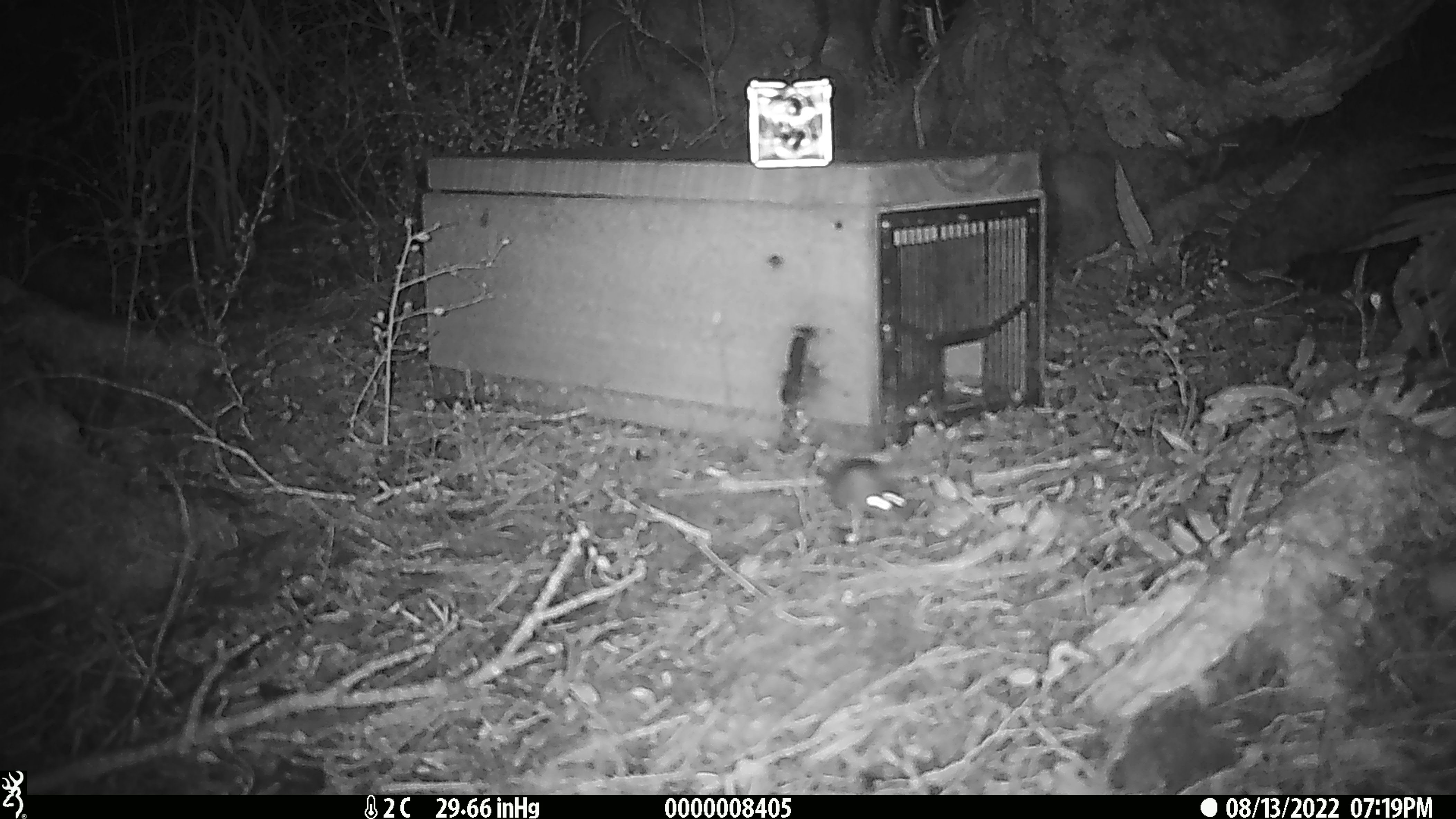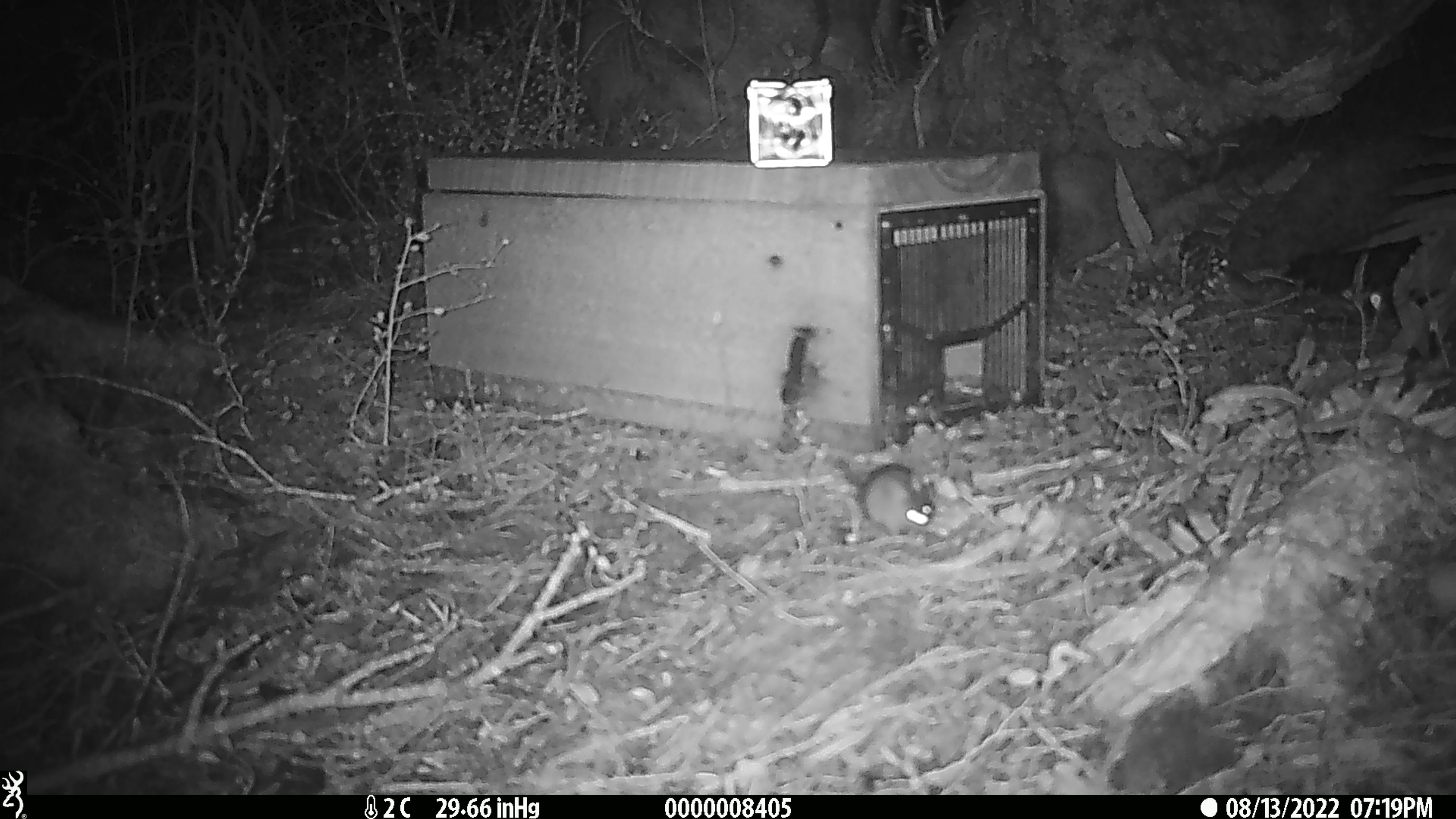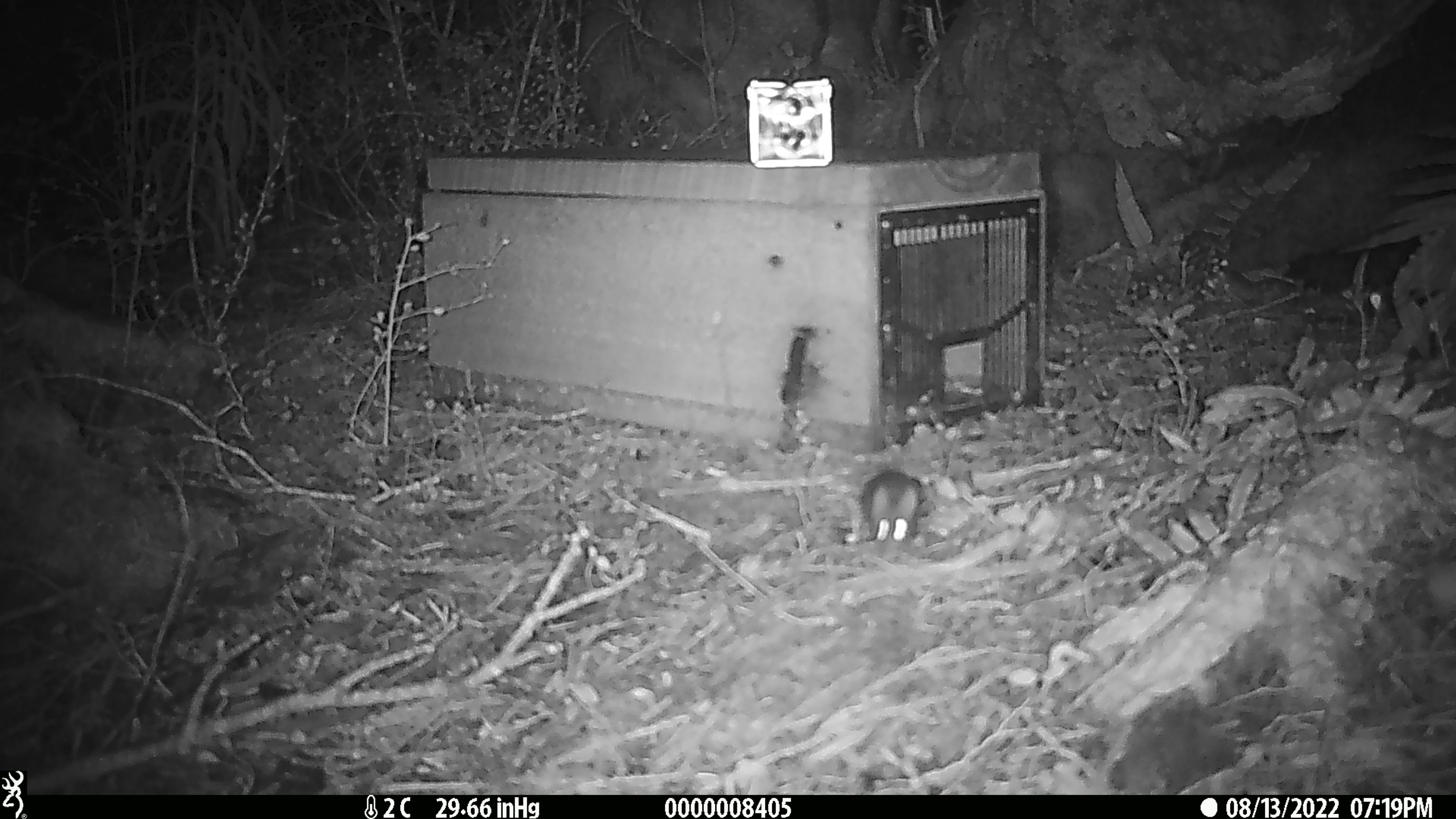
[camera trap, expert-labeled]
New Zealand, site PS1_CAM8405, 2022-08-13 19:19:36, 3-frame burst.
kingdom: Animalia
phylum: Chordata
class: Mammalia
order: Rodentia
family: Muridae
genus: Mus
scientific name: Mus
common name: mouse